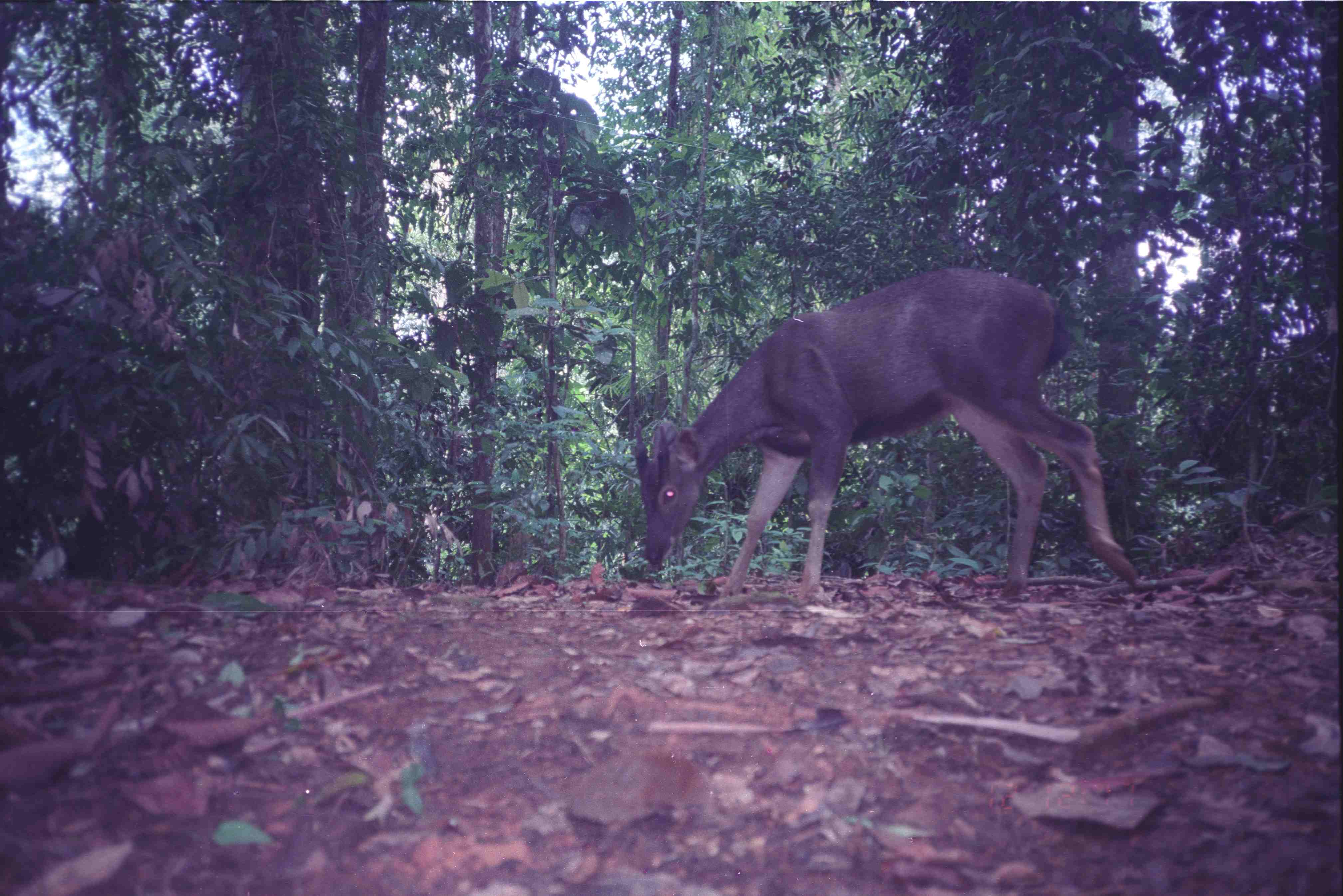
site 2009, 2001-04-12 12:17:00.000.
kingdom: Animalia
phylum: Chordata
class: Mammalia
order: Artiodactyla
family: Cervidae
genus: Rusa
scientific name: Rusa unicolor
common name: sambar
Rusa unicolor (sambar), count 1.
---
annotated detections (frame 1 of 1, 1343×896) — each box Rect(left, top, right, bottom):
rusa unicolor: Rect(633, 266, 1145, 606)